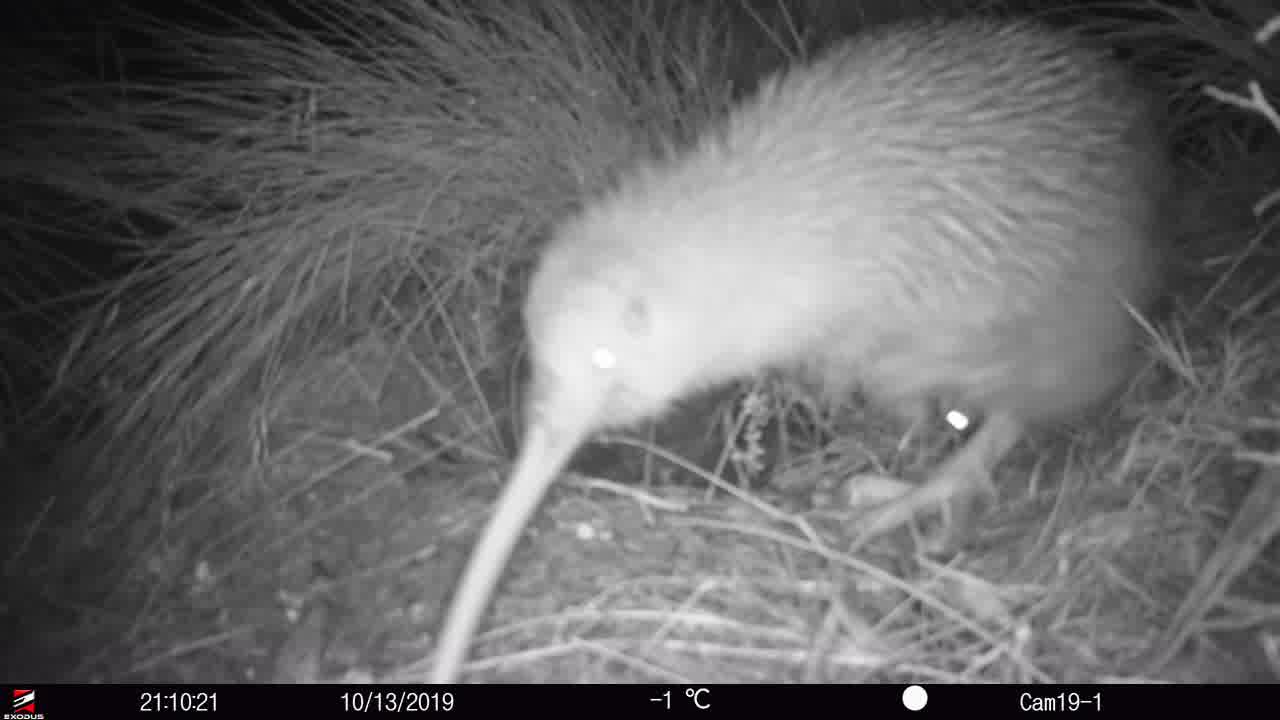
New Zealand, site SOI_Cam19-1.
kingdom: Animalia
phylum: Chordata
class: Aves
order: Apterygiformes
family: Apterygidae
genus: Apteryx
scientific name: Apteryx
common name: kiwi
Kiwi (Apteryx).